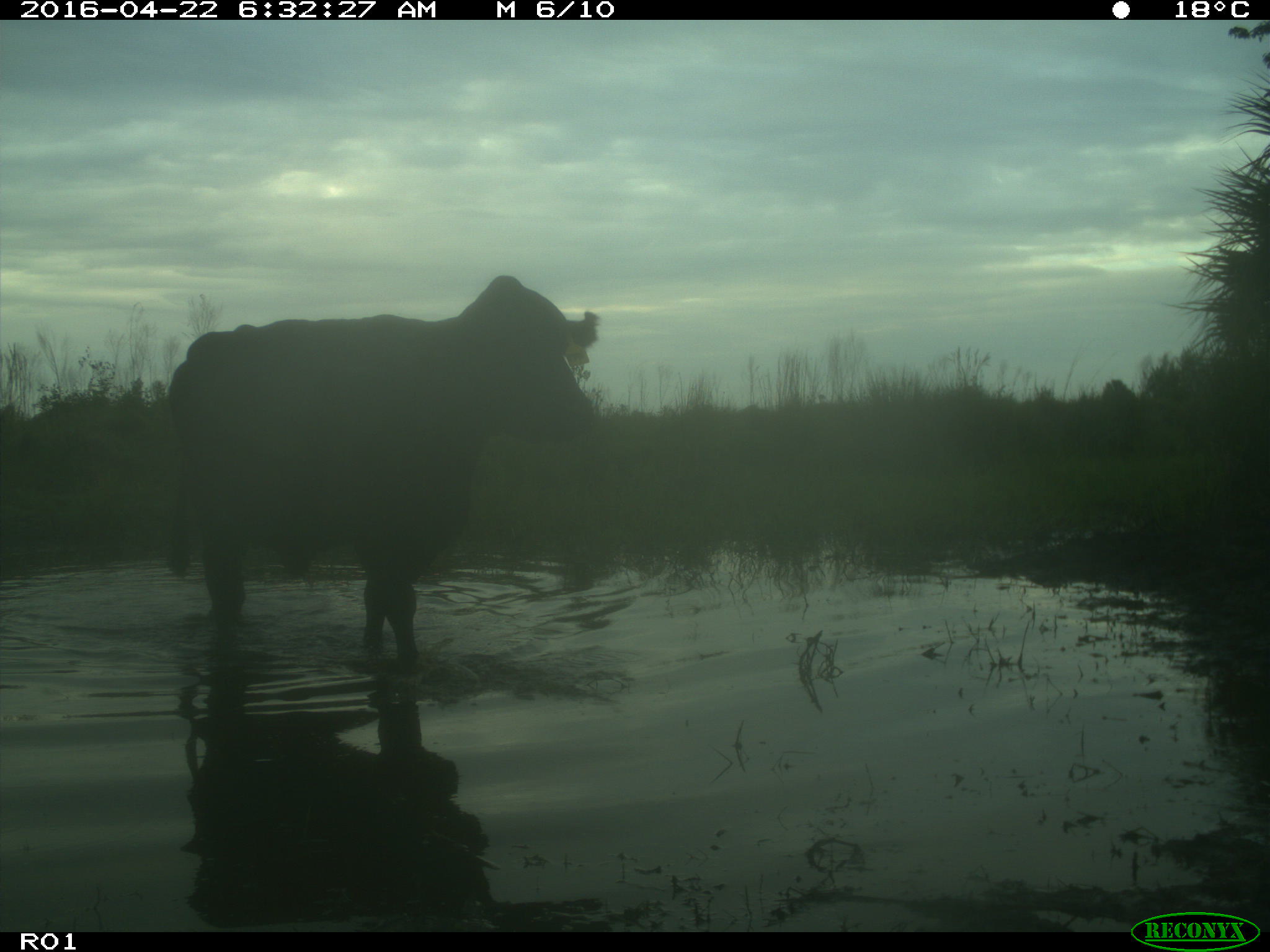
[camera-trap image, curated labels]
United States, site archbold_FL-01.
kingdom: Animalia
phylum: Chordata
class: Mammalia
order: Artiodactyla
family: Bovidae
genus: Bos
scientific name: Bos taurus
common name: domestic cow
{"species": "Bos taurus (domestic cow)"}